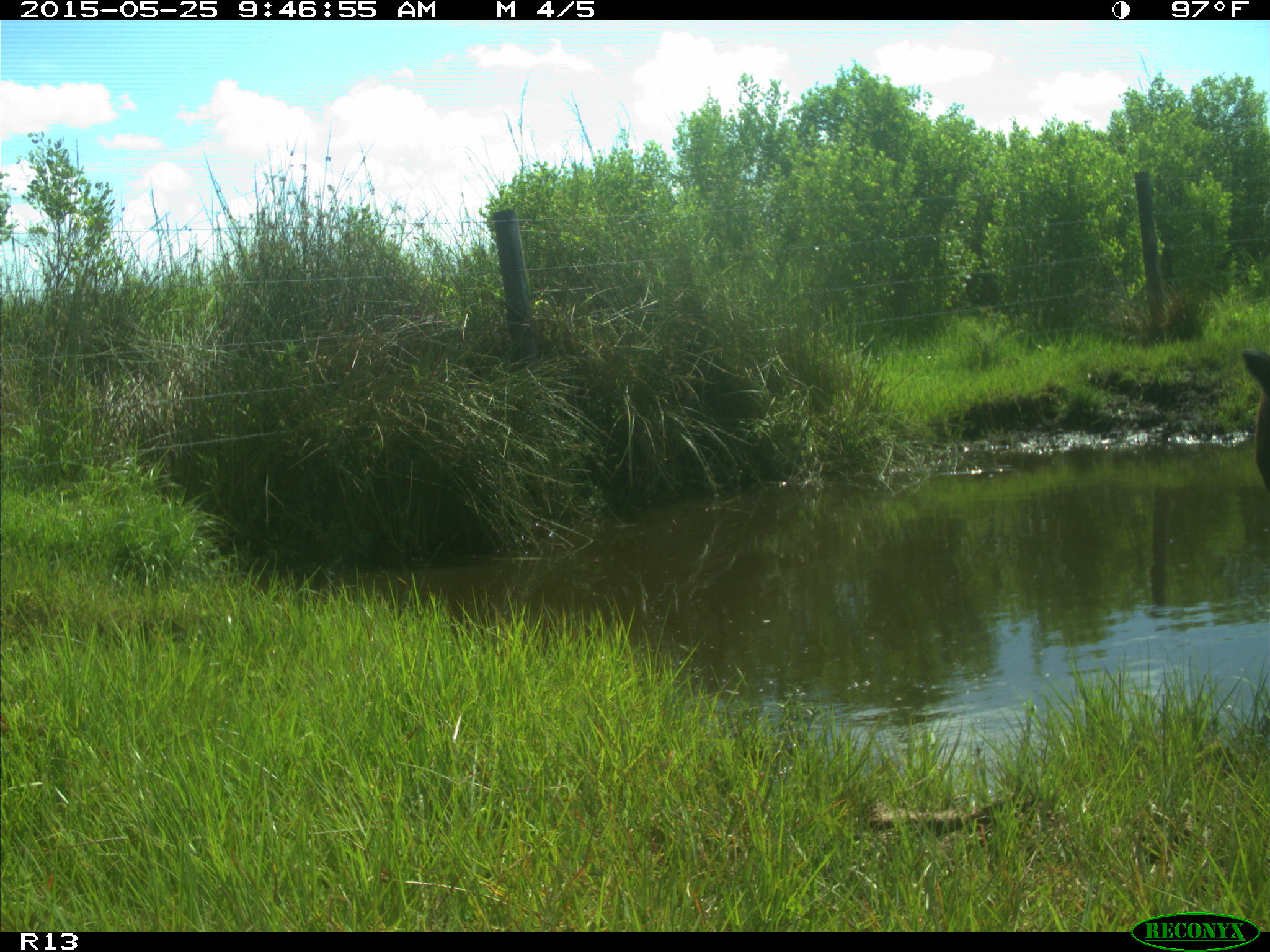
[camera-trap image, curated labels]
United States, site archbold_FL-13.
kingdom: Animalia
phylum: Chordata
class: Mammalia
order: Artiodactyla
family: Bovidae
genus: Bos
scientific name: Bos taurus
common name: domestic cow